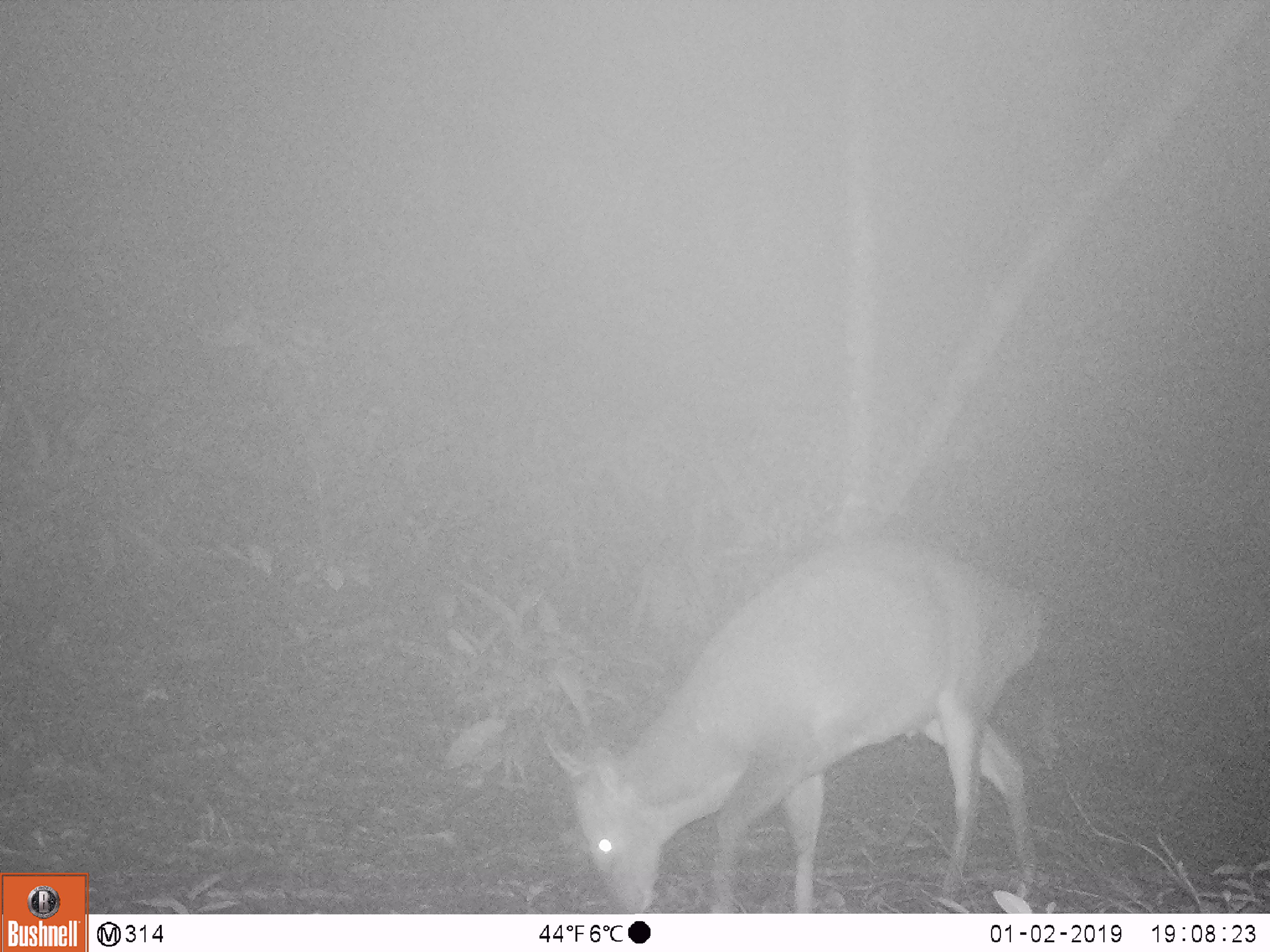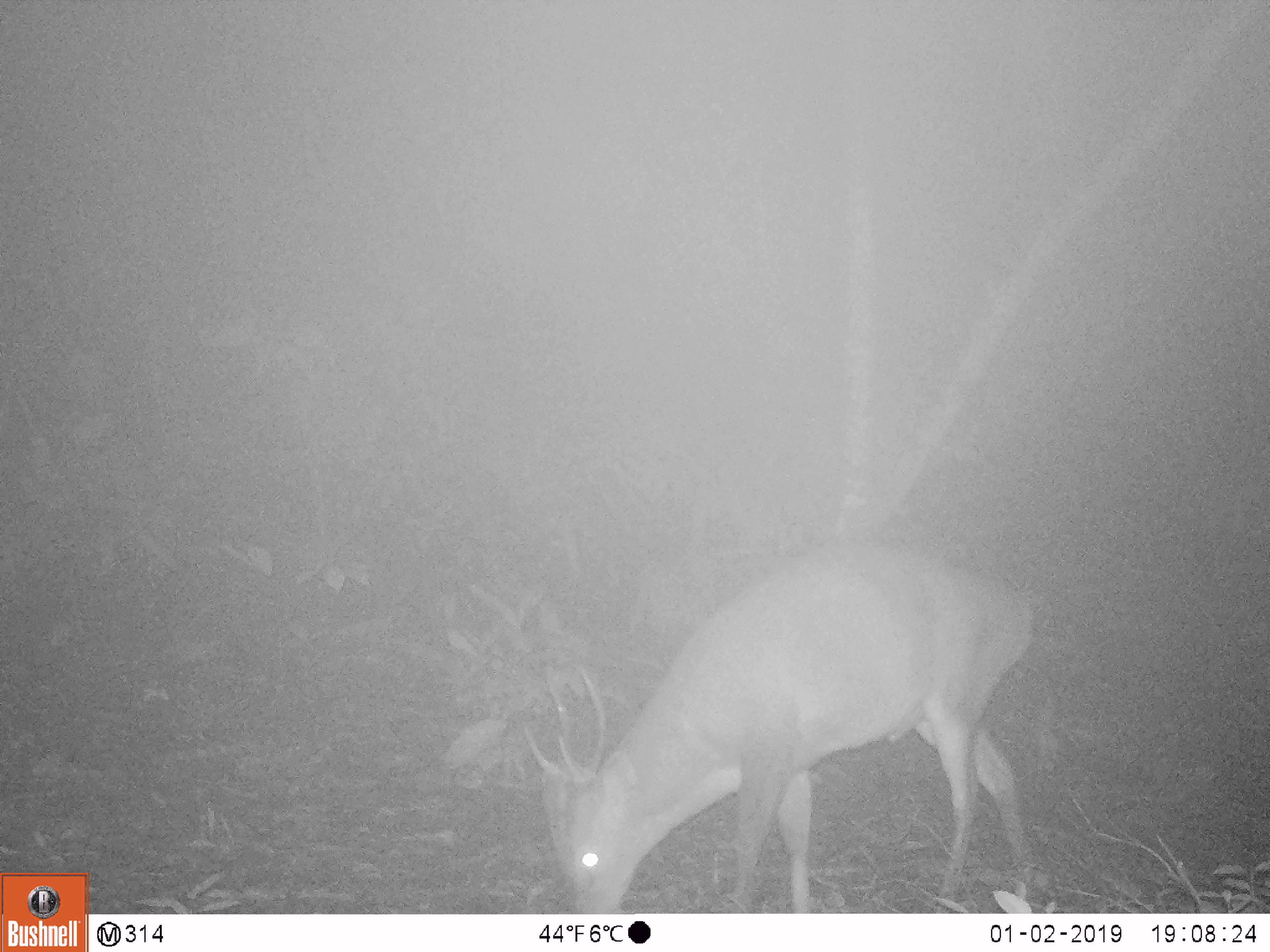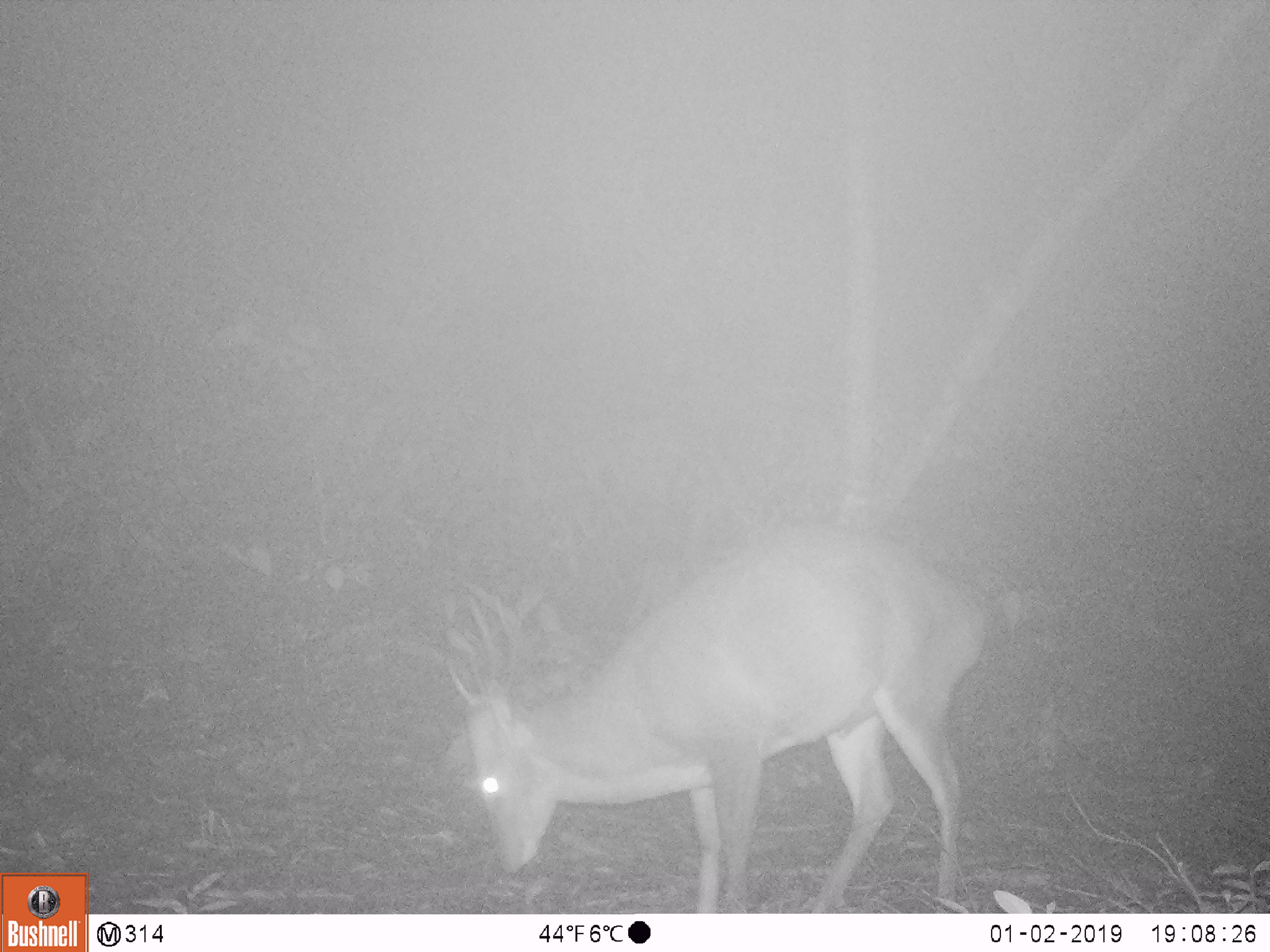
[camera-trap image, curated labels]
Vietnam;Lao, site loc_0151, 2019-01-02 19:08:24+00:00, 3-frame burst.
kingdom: Animalia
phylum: Chordata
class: Mammalia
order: Artiodactyla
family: Cervidae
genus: Muntiacus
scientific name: Muntiacus vuquangensis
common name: large-antlered muntjac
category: large antlered muntjac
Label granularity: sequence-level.